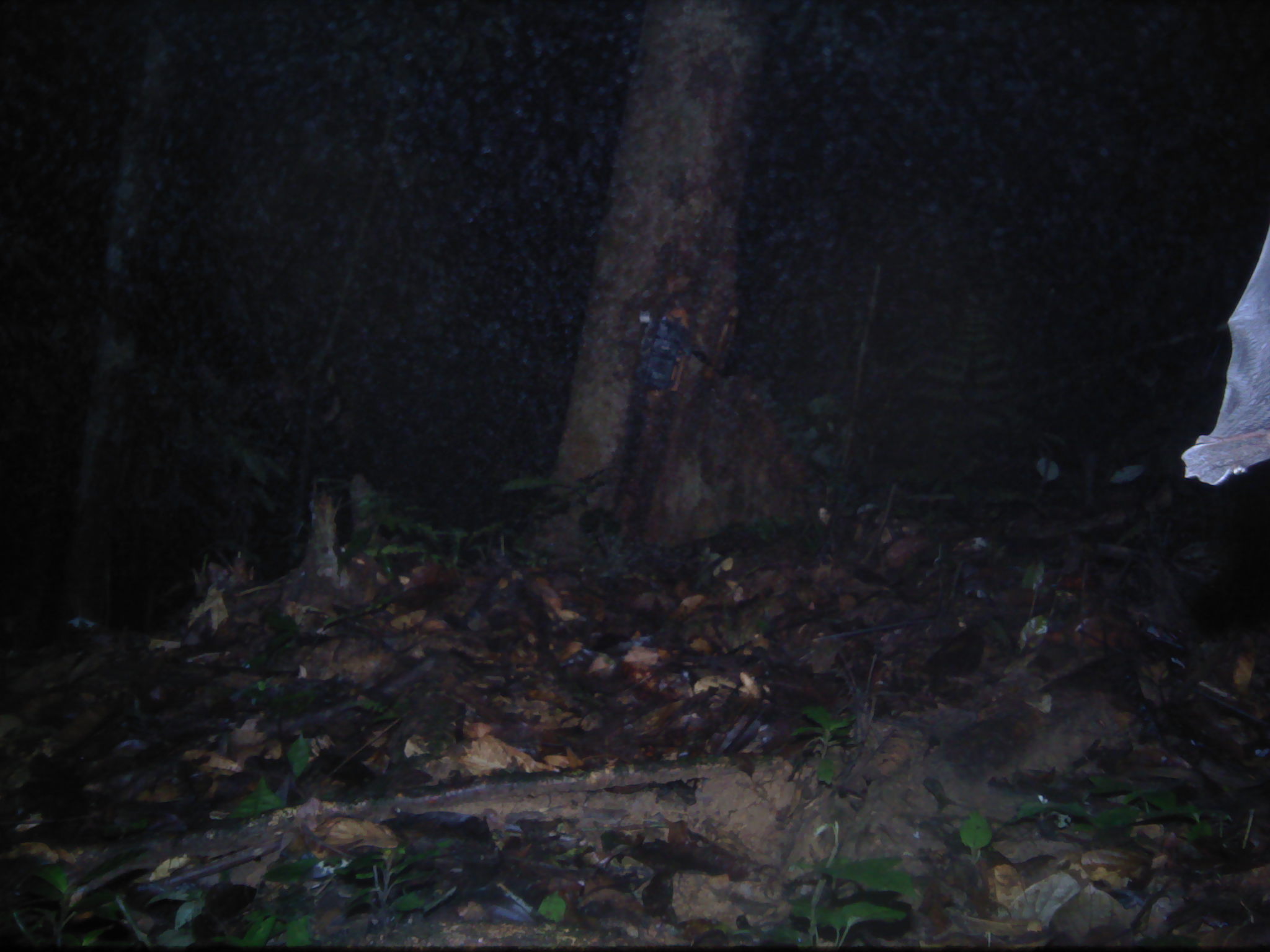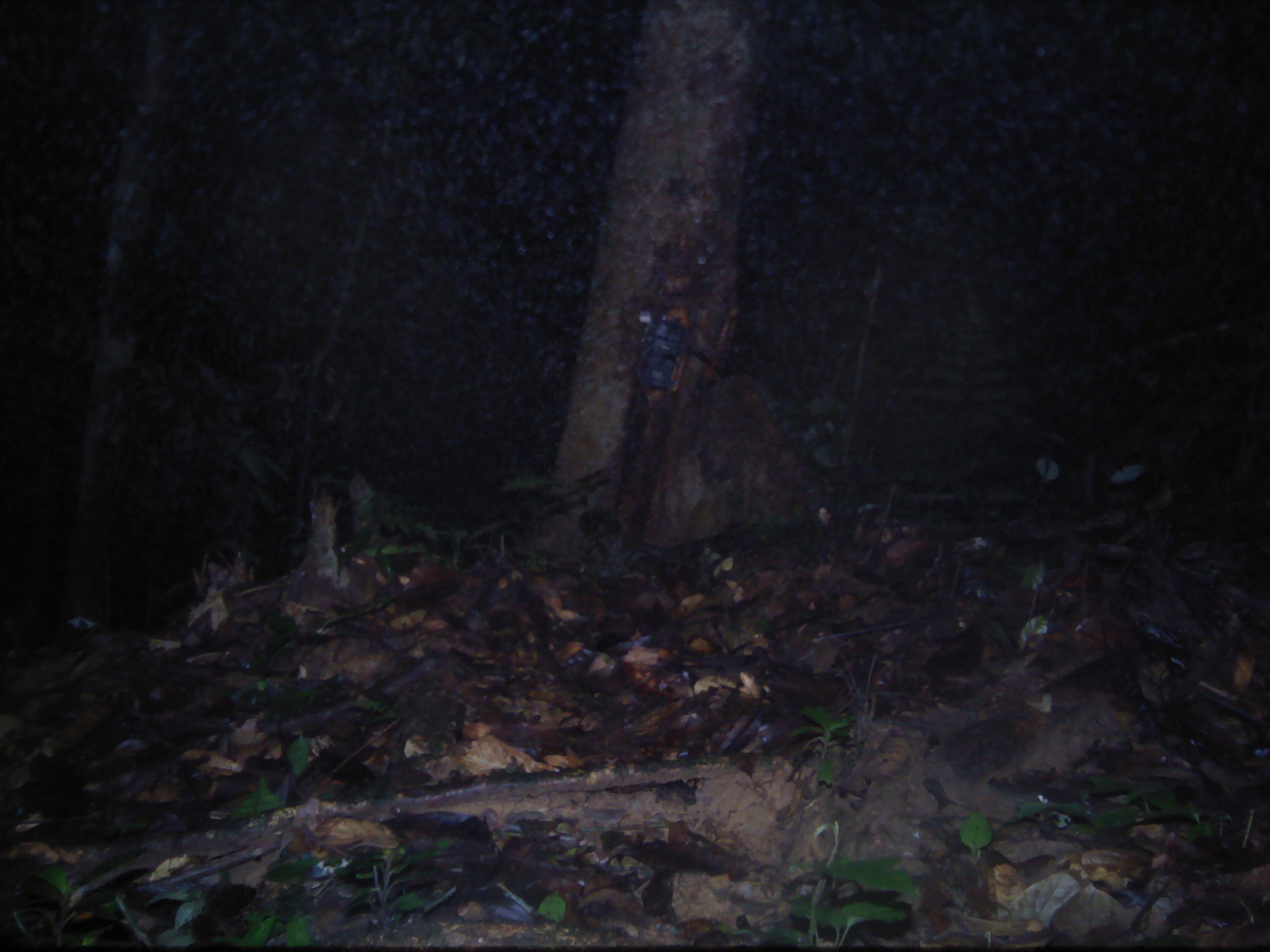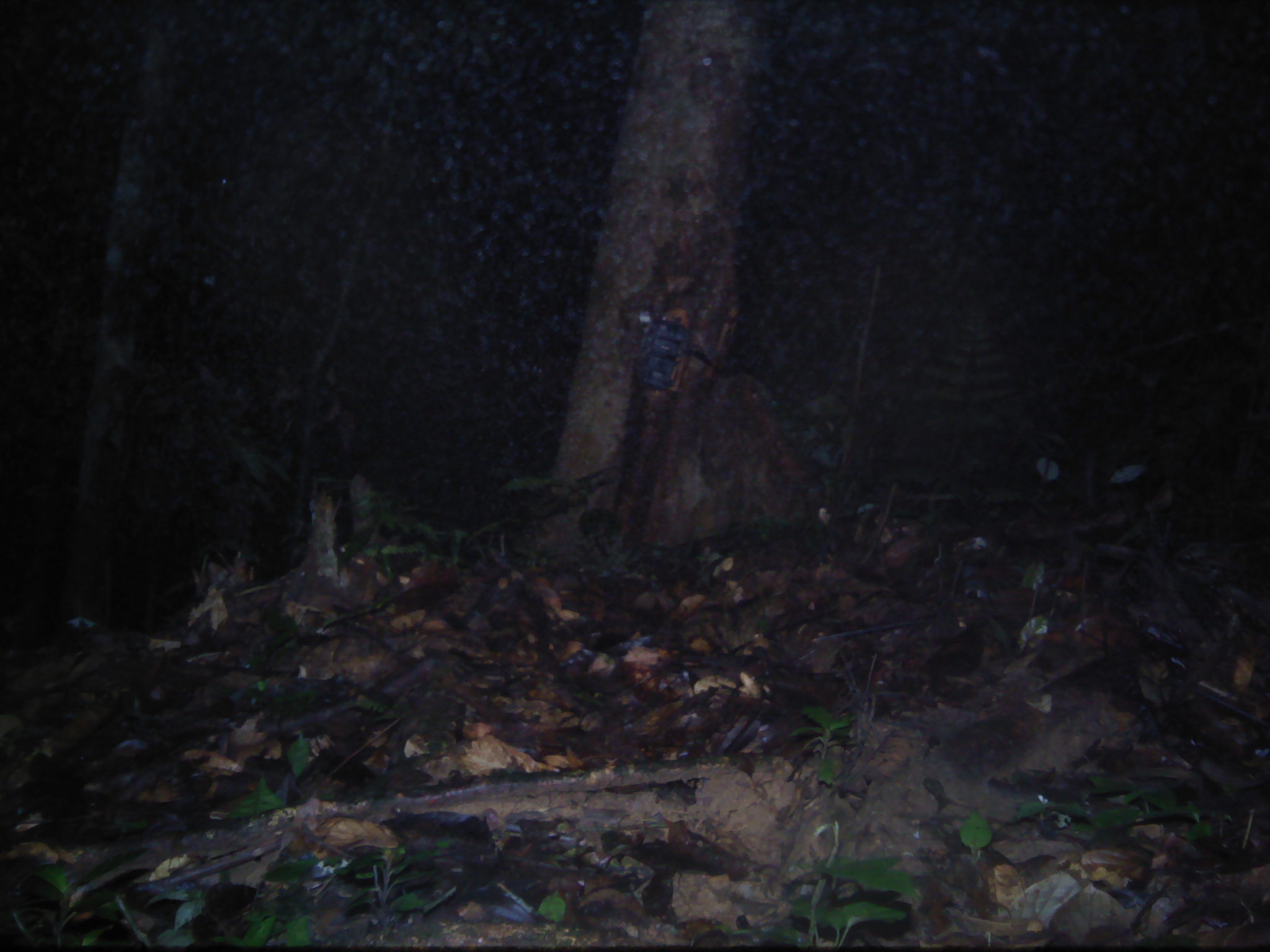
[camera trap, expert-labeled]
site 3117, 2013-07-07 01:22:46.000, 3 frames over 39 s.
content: unidentified animal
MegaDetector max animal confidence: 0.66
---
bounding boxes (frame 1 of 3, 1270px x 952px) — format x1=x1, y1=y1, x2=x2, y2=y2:
unknown: x1=1170, y1=202, x2=1268, y2=484